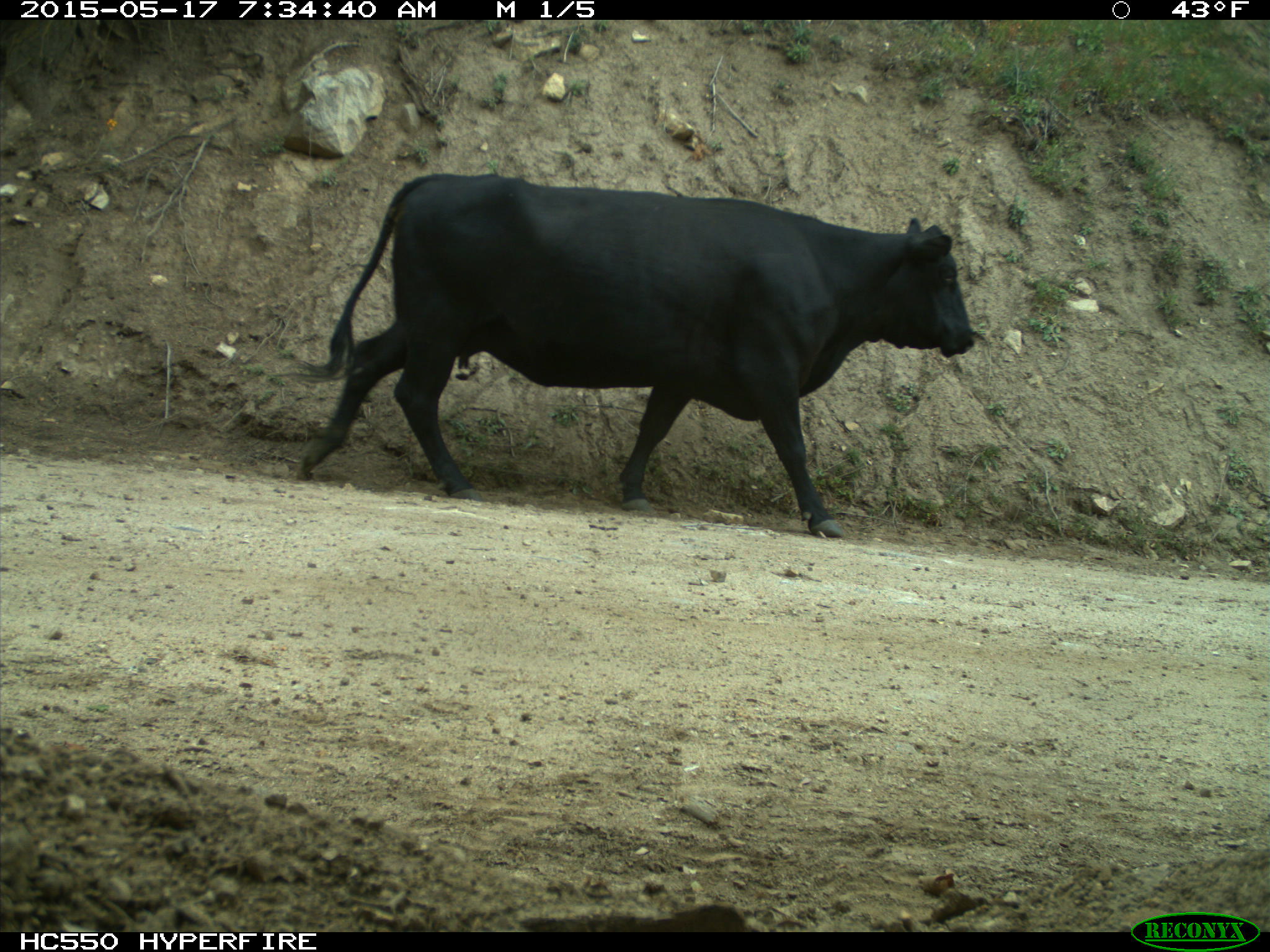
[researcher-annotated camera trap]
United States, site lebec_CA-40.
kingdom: Animalia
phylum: Chordata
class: Mammalia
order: Artiodactyla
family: Bovidae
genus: Bos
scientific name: Bos taurus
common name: domestic cow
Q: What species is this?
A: Bos taurus (domestic cow).